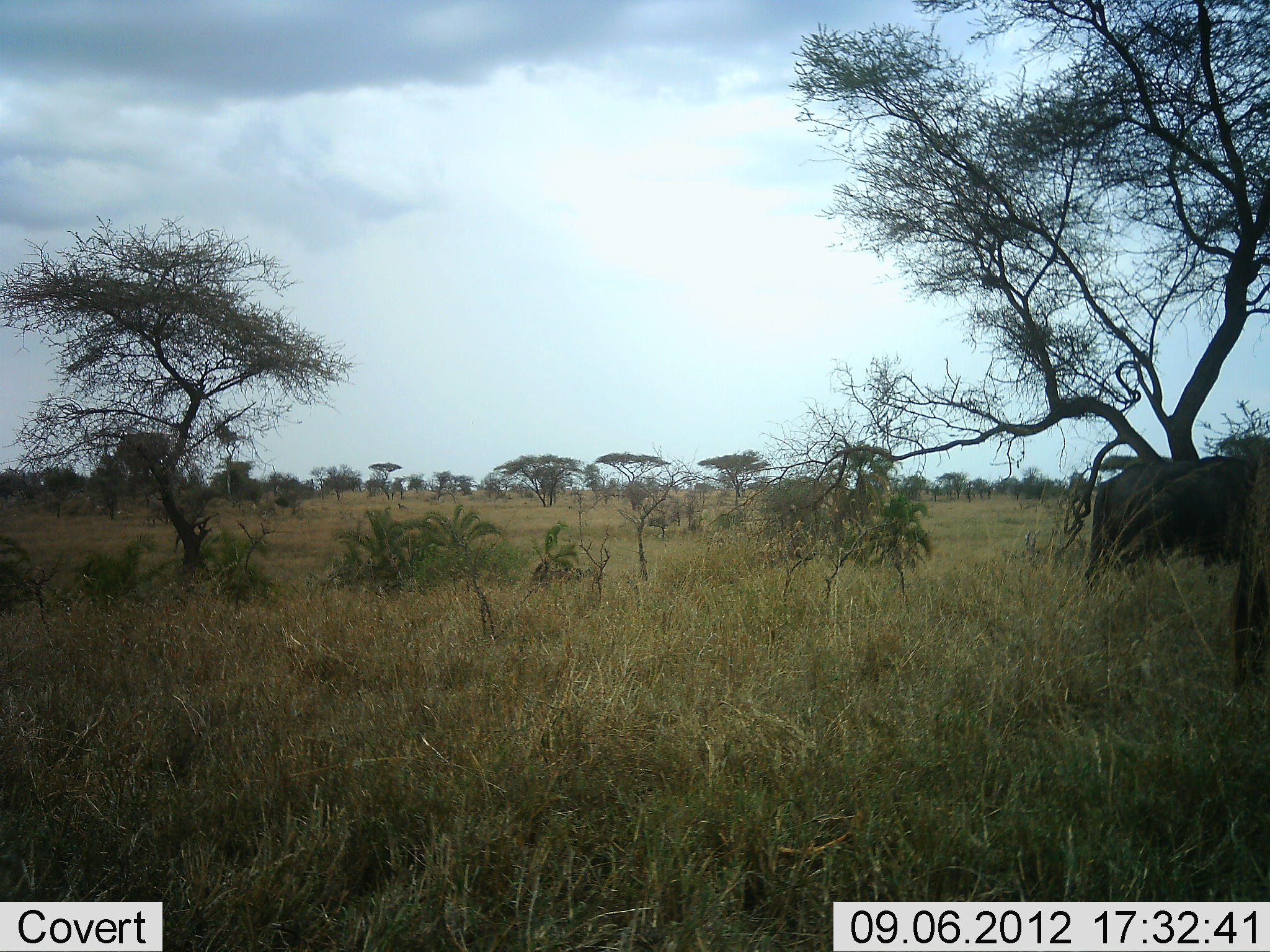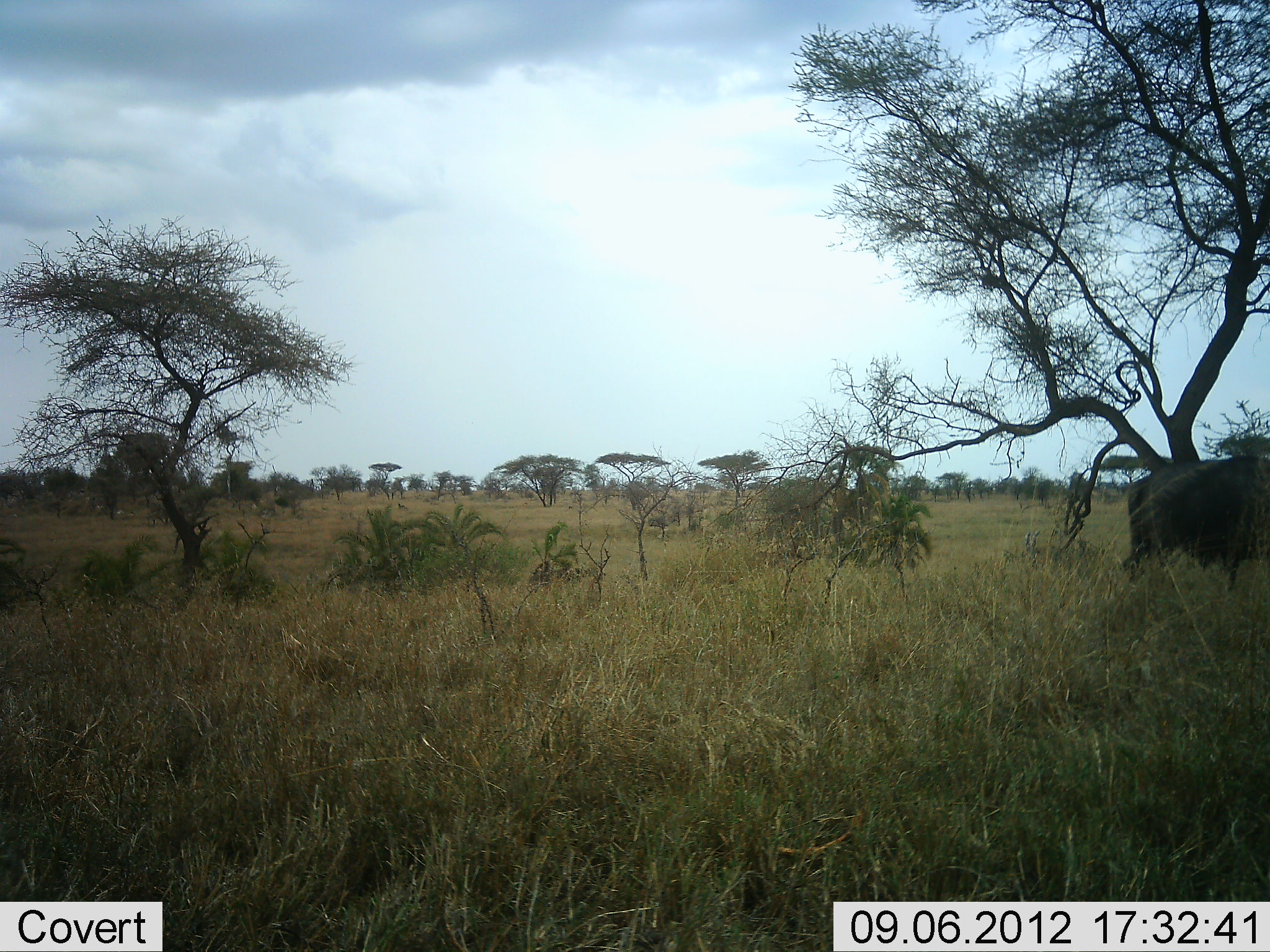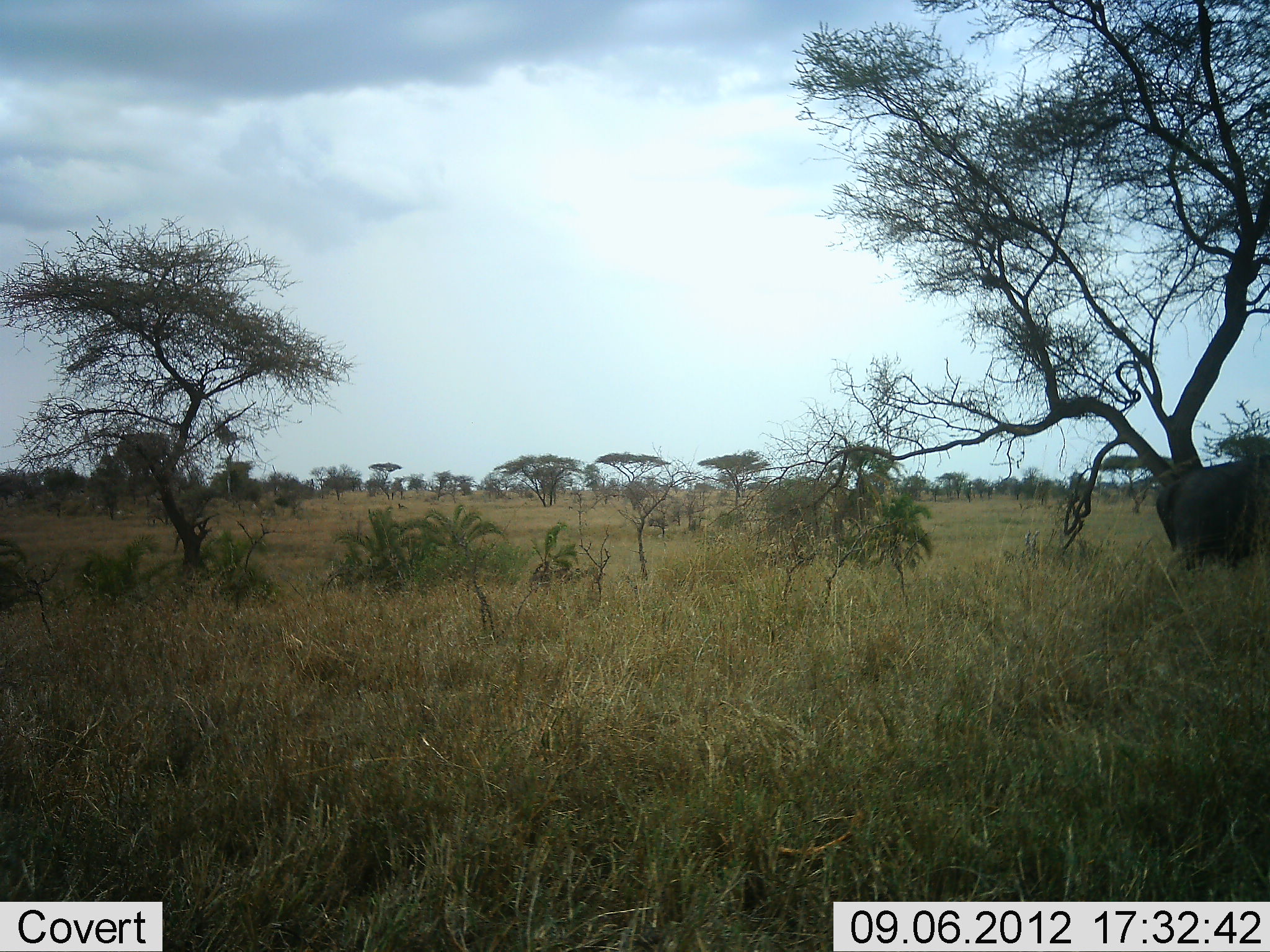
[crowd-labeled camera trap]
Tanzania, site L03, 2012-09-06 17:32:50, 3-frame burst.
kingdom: Animalia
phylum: Chordata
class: Mammalia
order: Artiodactyla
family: Bovidae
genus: Syncerus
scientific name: Syncerus caffer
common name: cape buffalo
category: buffalo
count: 2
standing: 10%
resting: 0%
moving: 90%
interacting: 0%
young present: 0%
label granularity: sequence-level